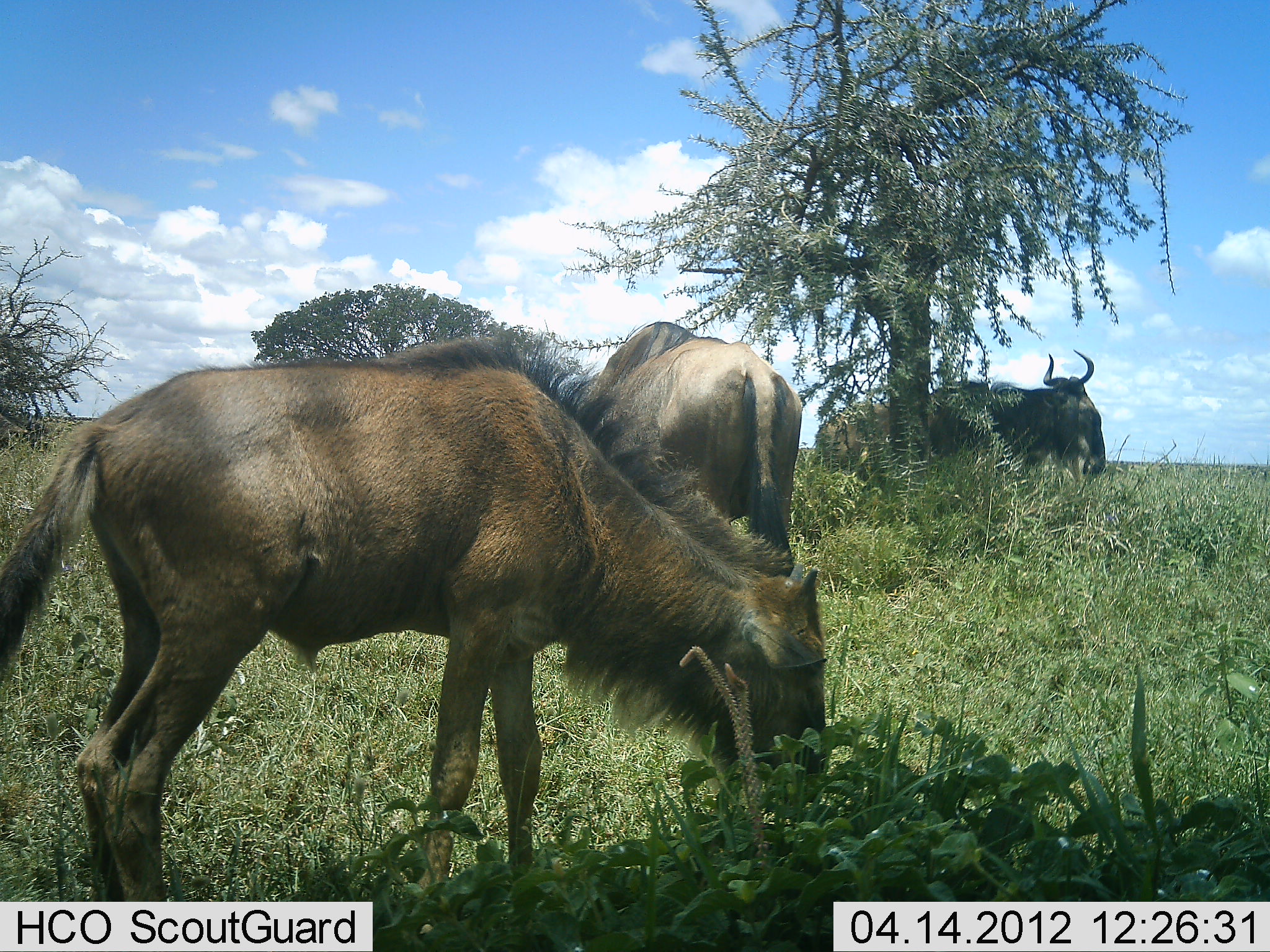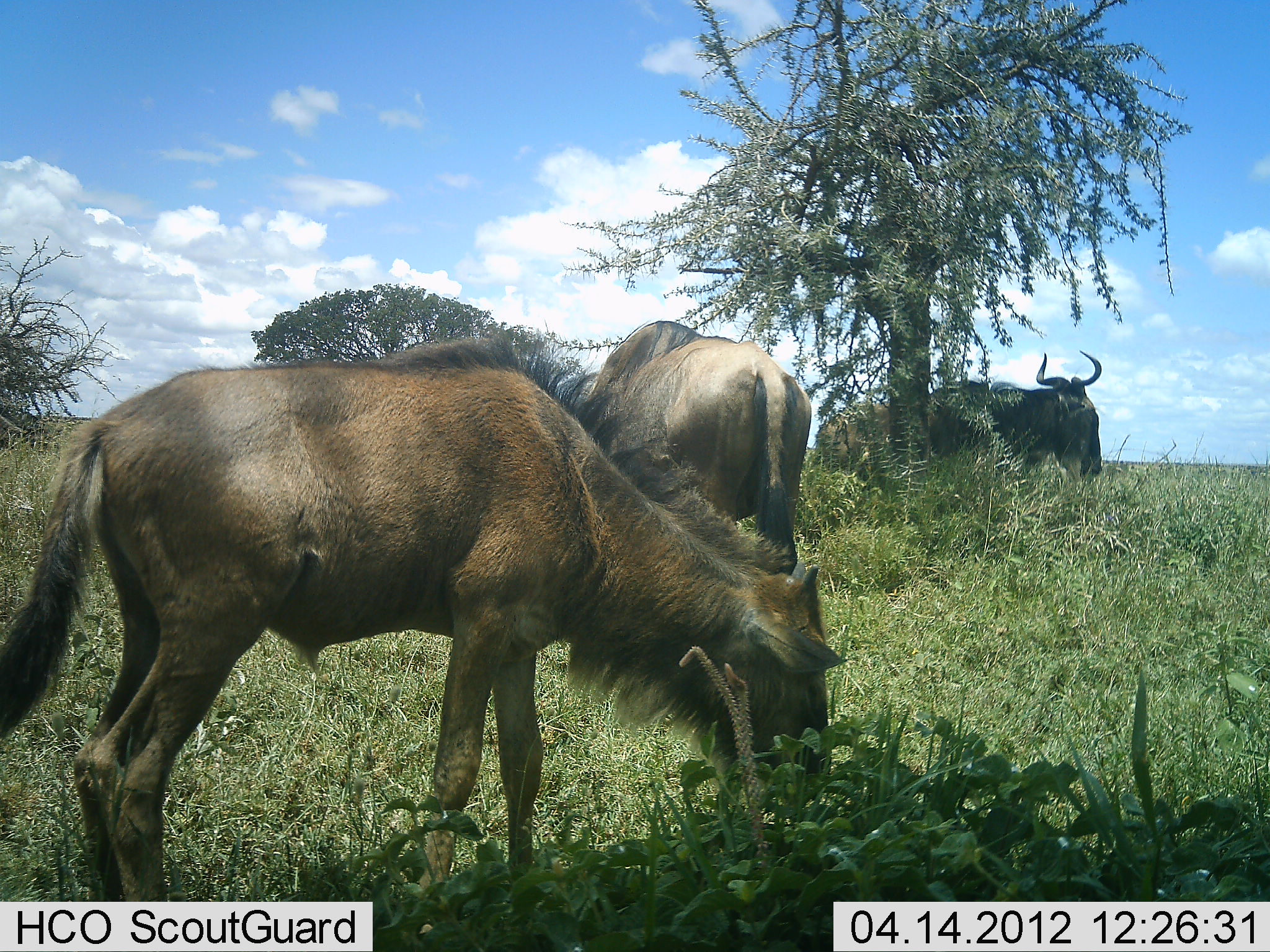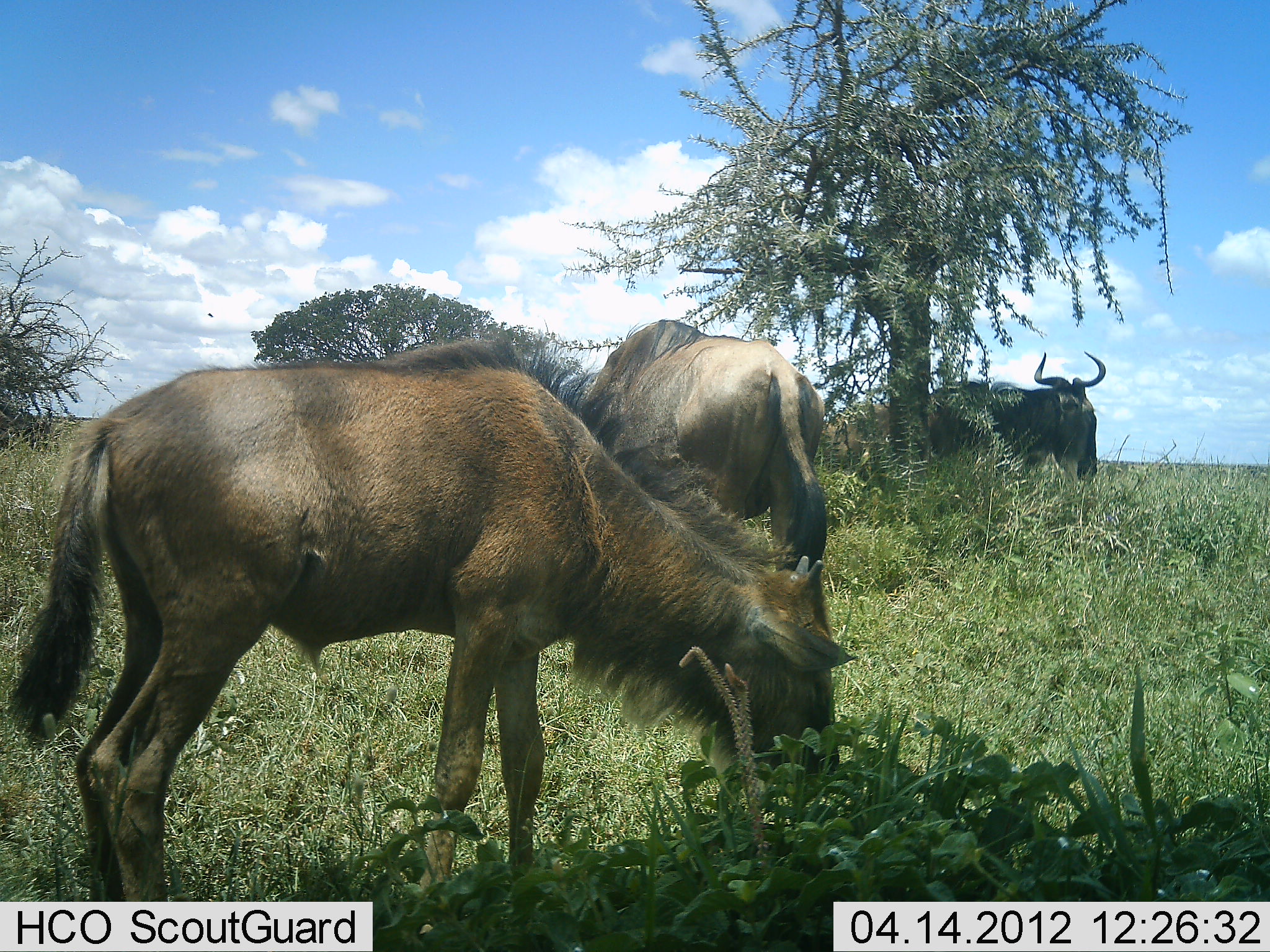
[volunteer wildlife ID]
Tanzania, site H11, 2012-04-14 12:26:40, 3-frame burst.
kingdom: Animalia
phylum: Chordata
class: Mammalia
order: Artiodactyla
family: Bovidae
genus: Connochaetes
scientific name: Connochaetes taurinus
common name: blue wildebeest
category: wildebeest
Wildebeest (blue wildebeest) (Connochaetes taurinus), count 3. Behavior (volunteer vote fractions): standing 38%, resting 0%, moving 0%, interacting 0%. Young present (vote fraction): 50%. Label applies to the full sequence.